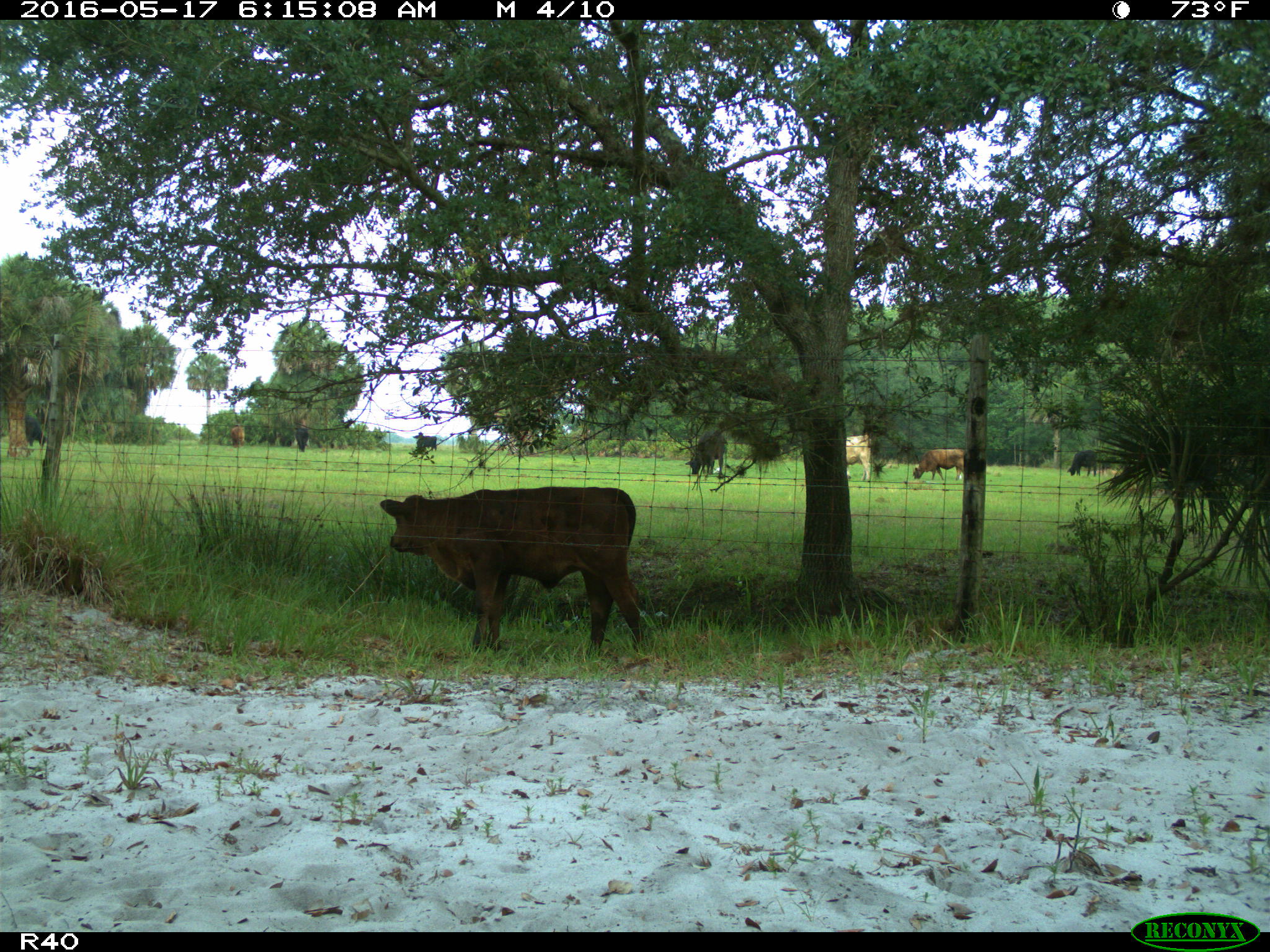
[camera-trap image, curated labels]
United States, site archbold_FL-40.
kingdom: Animalia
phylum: Chordata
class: Mammalia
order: Artiodactyla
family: Bovidae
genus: Bos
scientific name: Bos taurus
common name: domestic cow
Bos taurus (domestic cow).